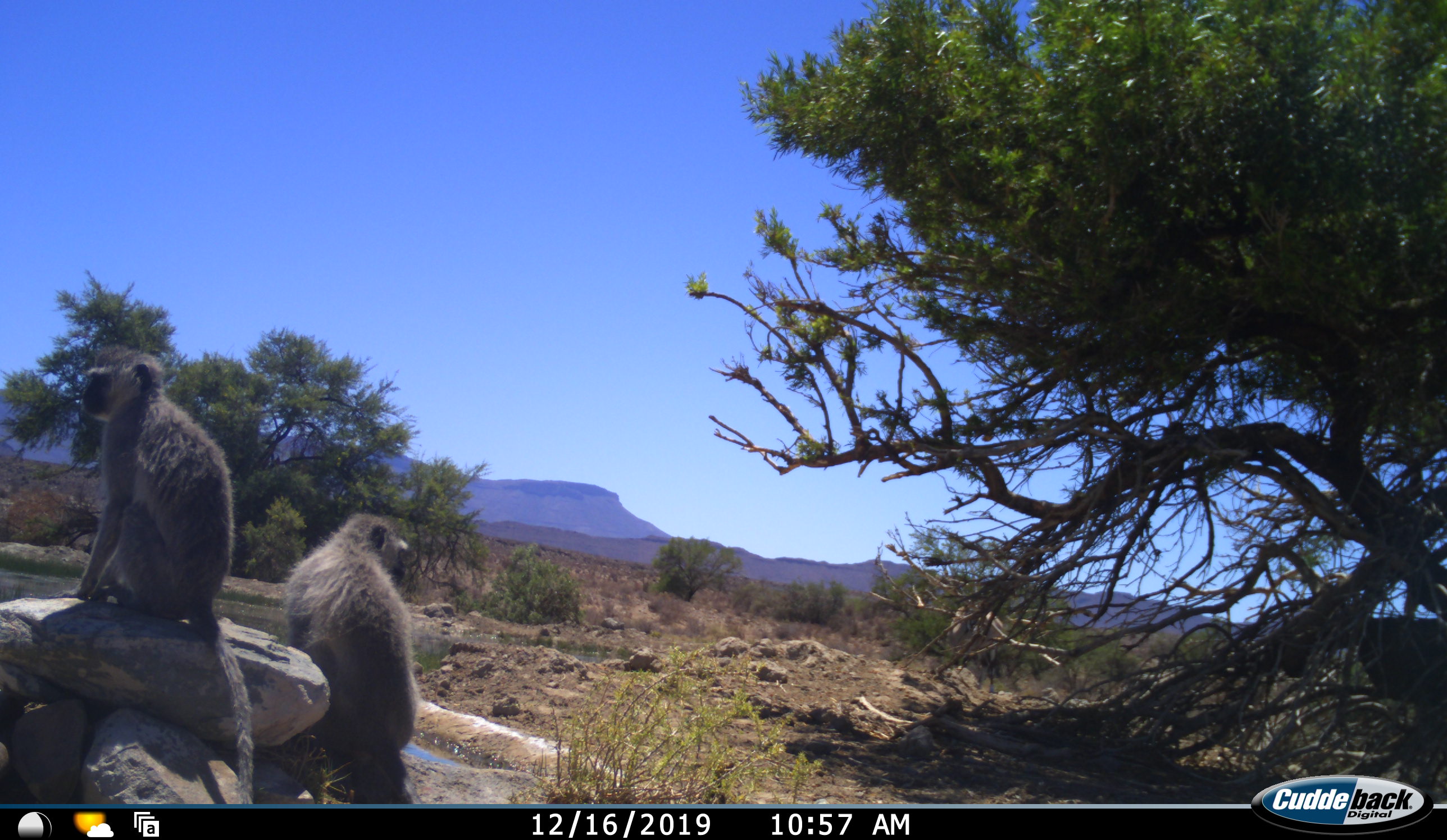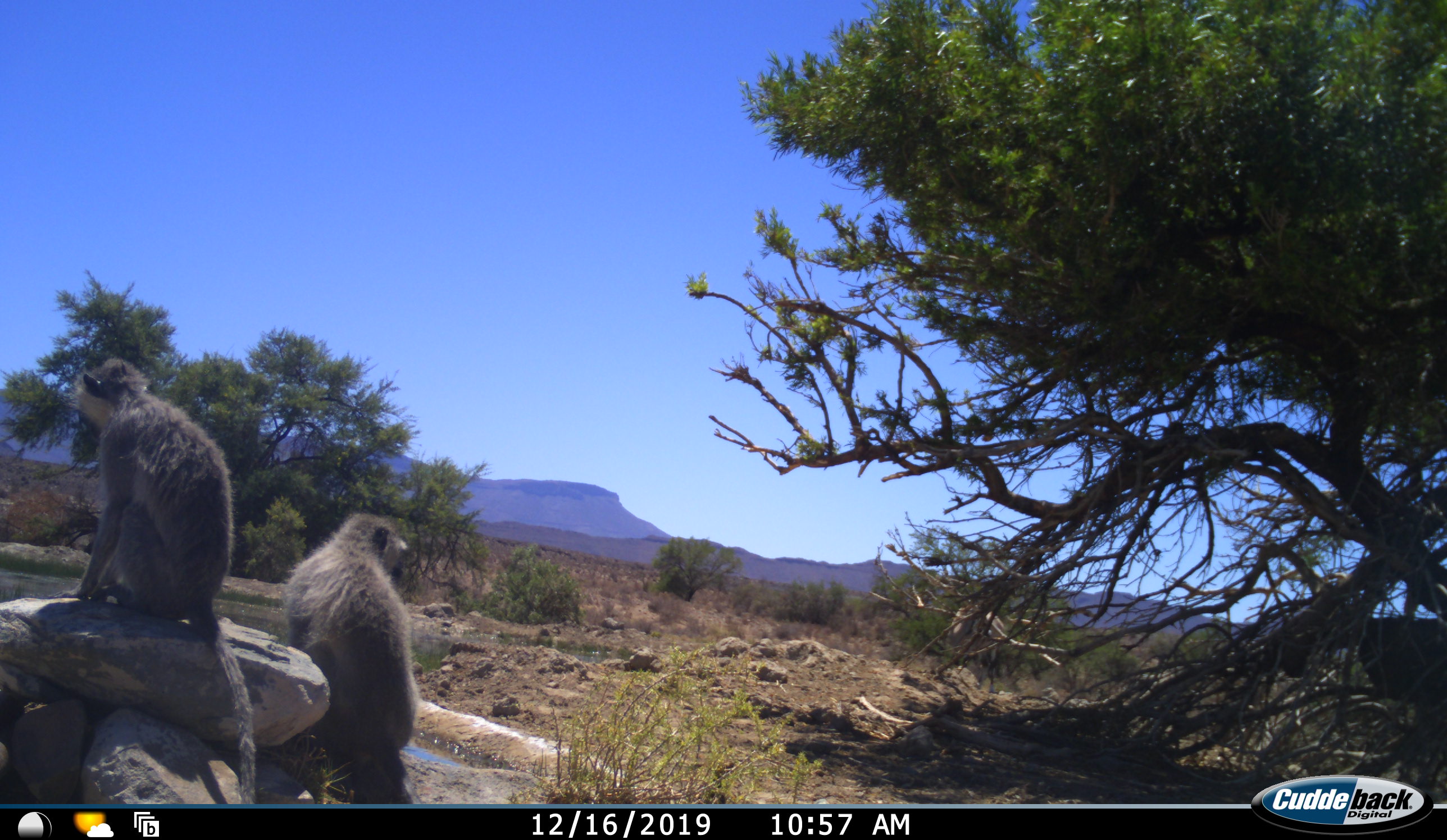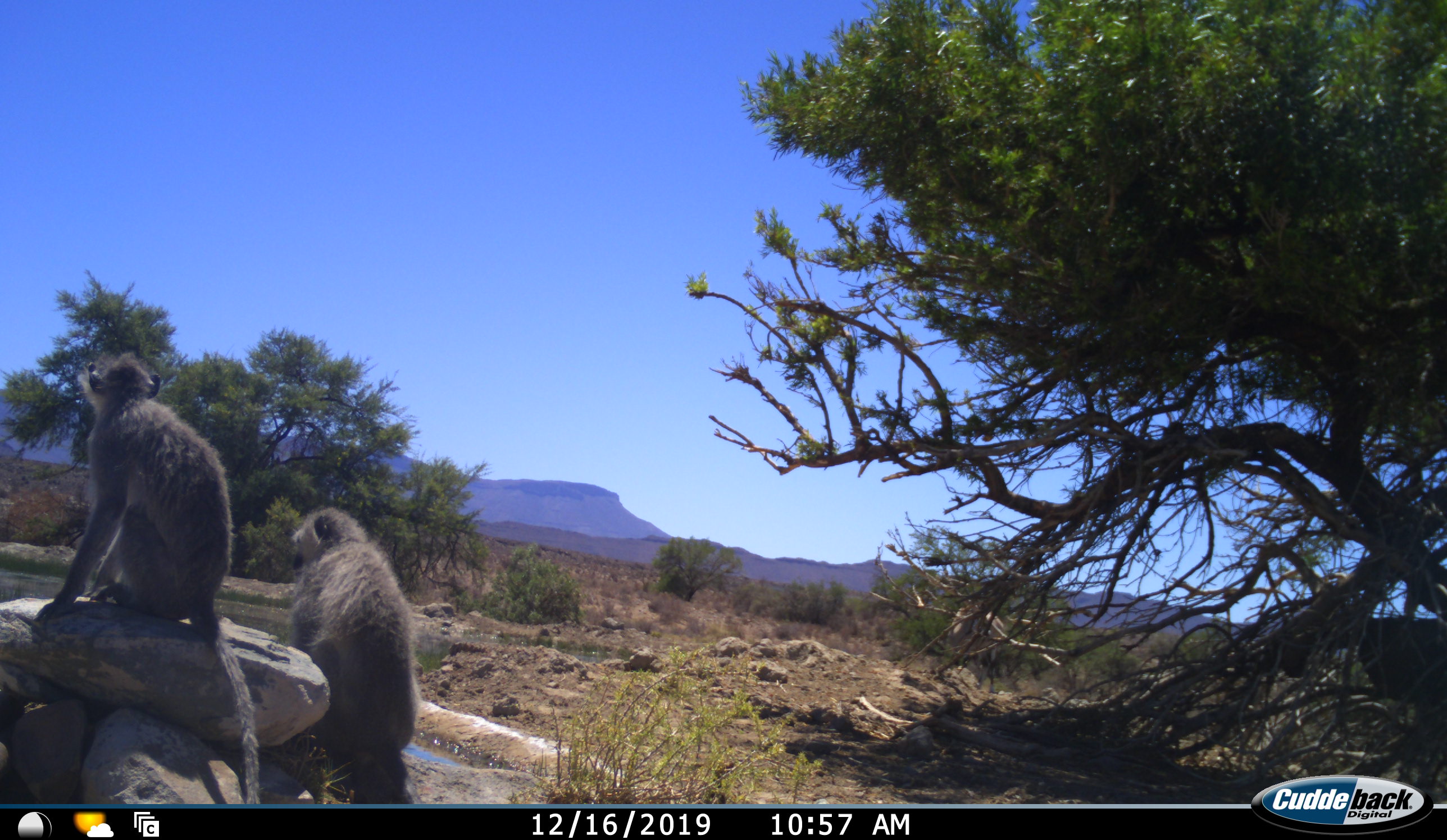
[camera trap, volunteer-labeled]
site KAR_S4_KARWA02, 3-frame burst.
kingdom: Animalia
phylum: Chordata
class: Mammalia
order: Primates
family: Cercopithecidae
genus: Chlorocebus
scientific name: Chlorocebus pygerythrus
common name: vervet monkey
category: monkeyvervet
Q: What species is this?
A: Monkeyvervet (vervet monkey) (Chlorocebus pygerythrus).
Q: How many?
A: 2.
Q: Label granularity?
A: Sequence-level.